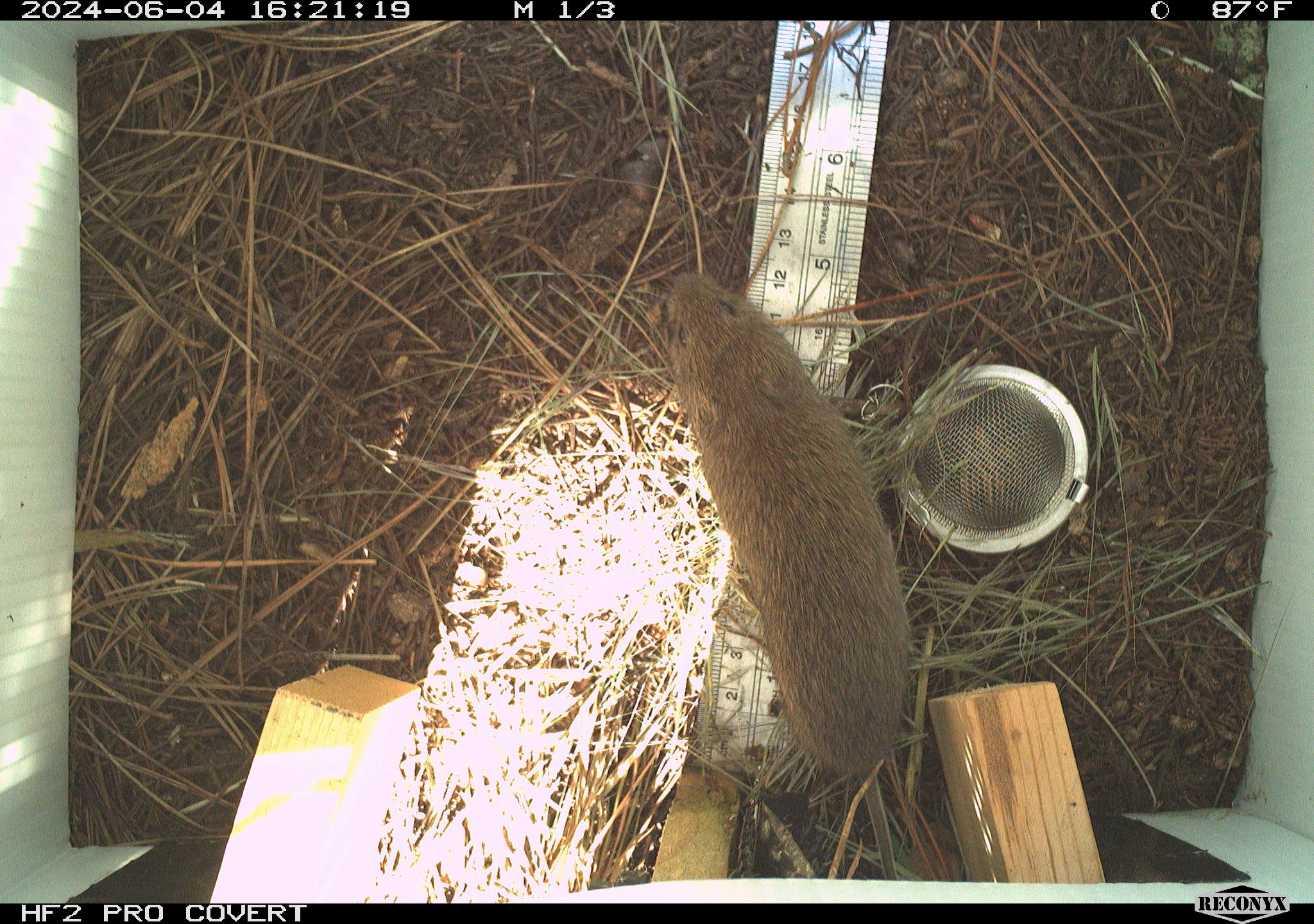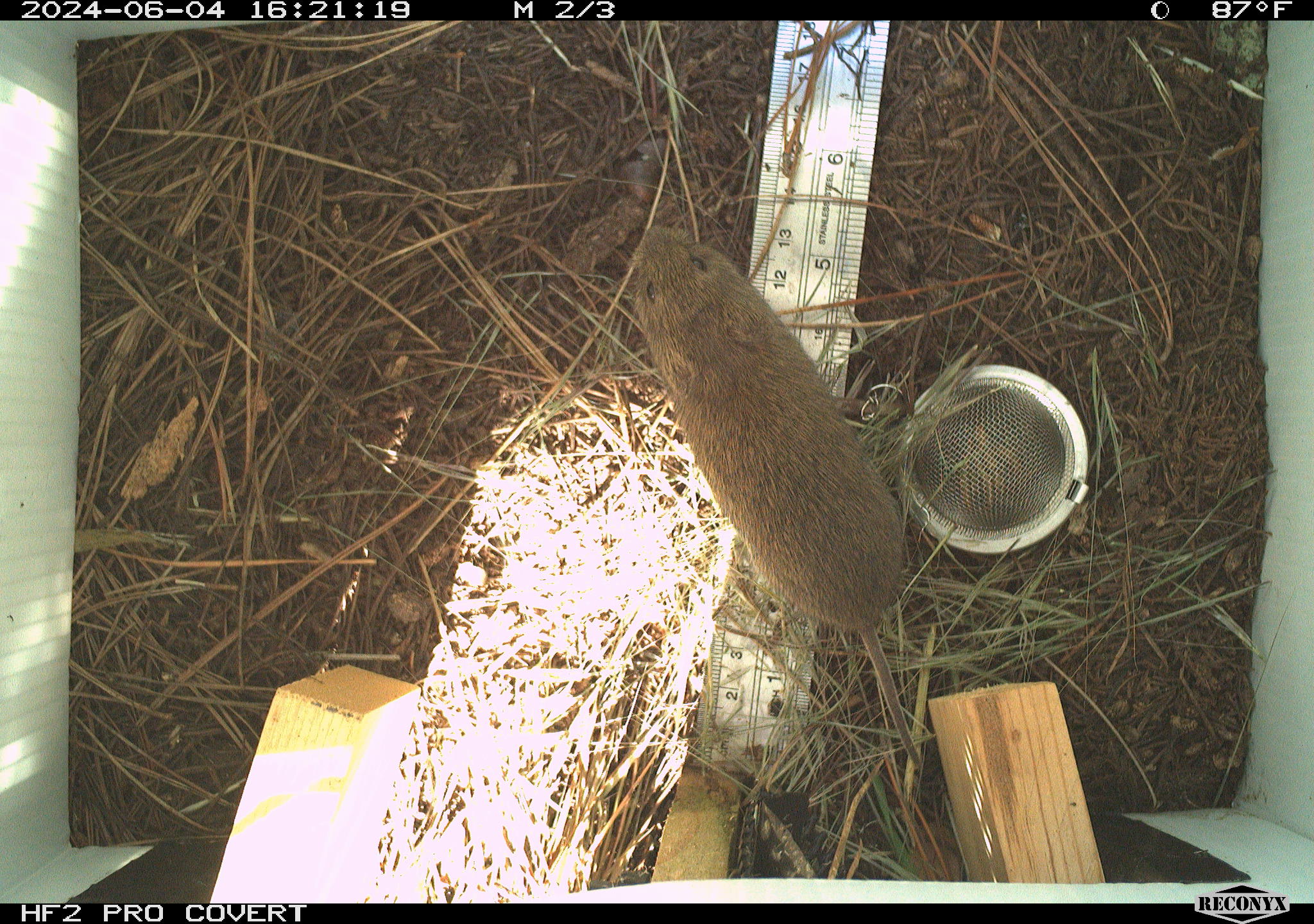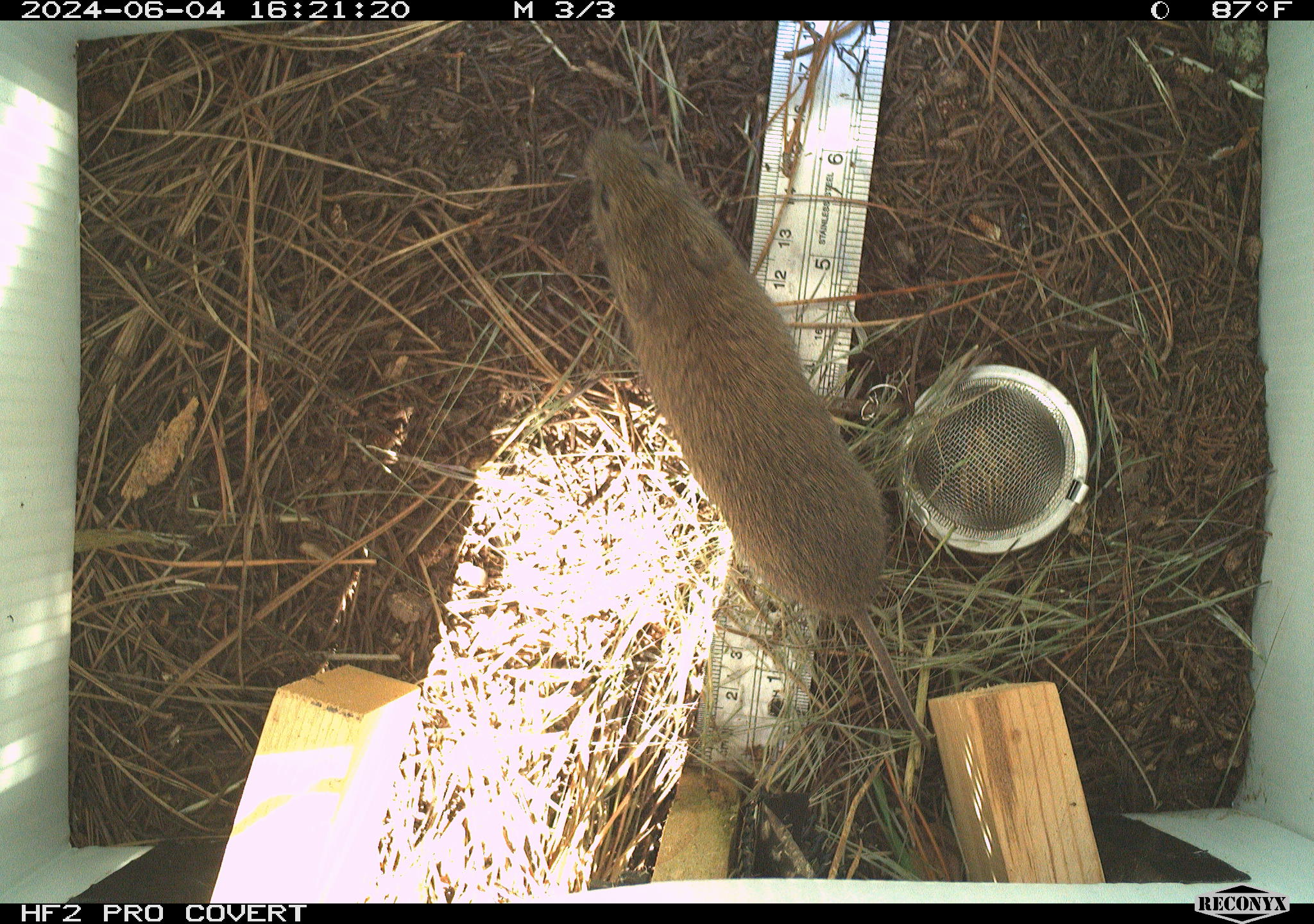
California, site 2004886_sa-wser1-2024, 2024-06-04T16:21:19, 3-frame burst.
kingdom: Animalia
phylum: Chordata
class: Mammalia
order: Rodentia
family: Cricetidae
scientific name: Arvicolinae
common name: voles, lemmings, and muskrats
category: arvicolinae subfamily